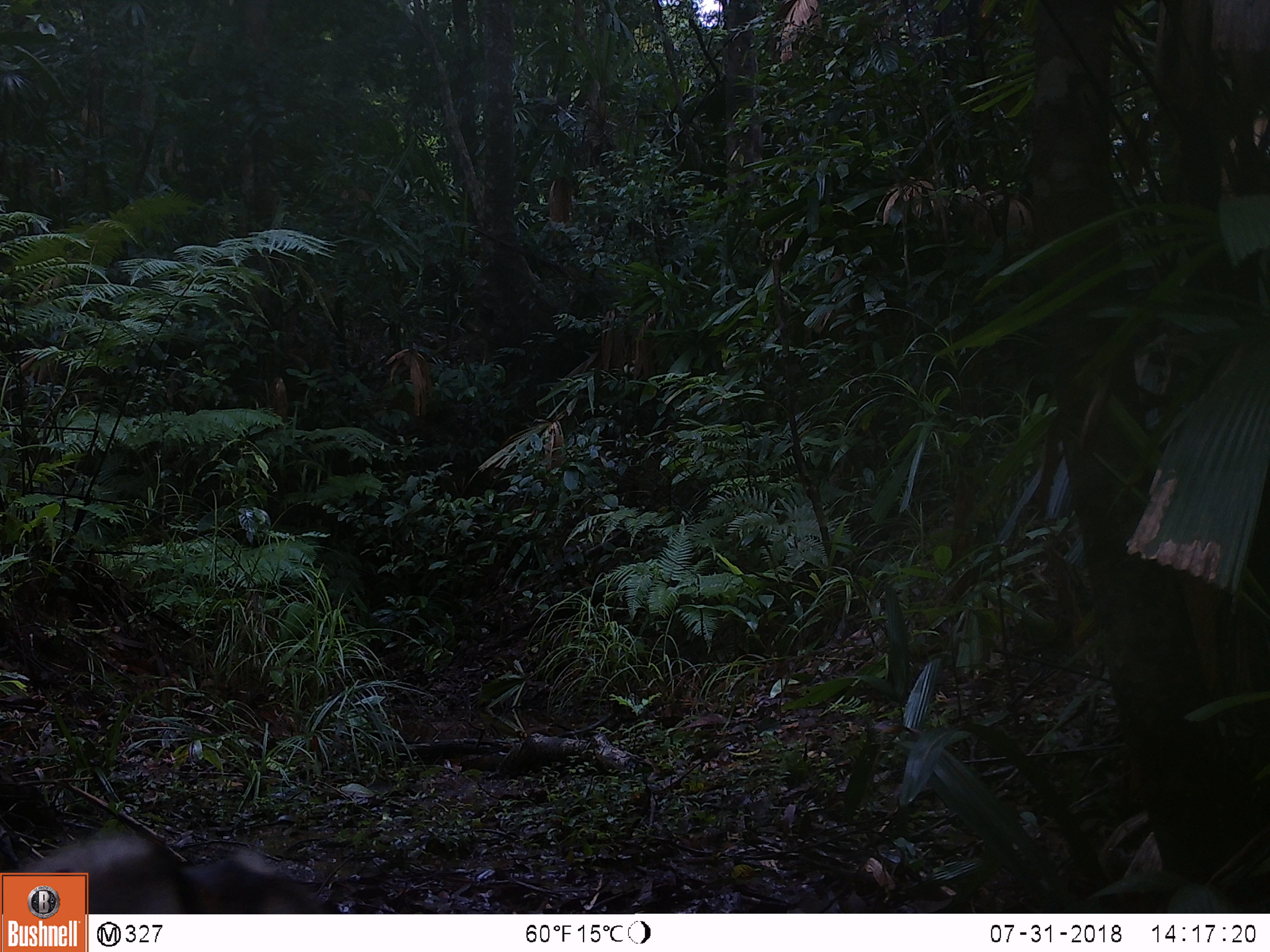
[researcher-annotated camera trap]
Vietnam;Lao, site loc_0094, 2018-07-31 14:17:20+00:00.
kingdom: Animalia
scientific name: Animalia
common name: animal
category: unidentified animal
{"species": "unidentified animal (animal) (Animalia)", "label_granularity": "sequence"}